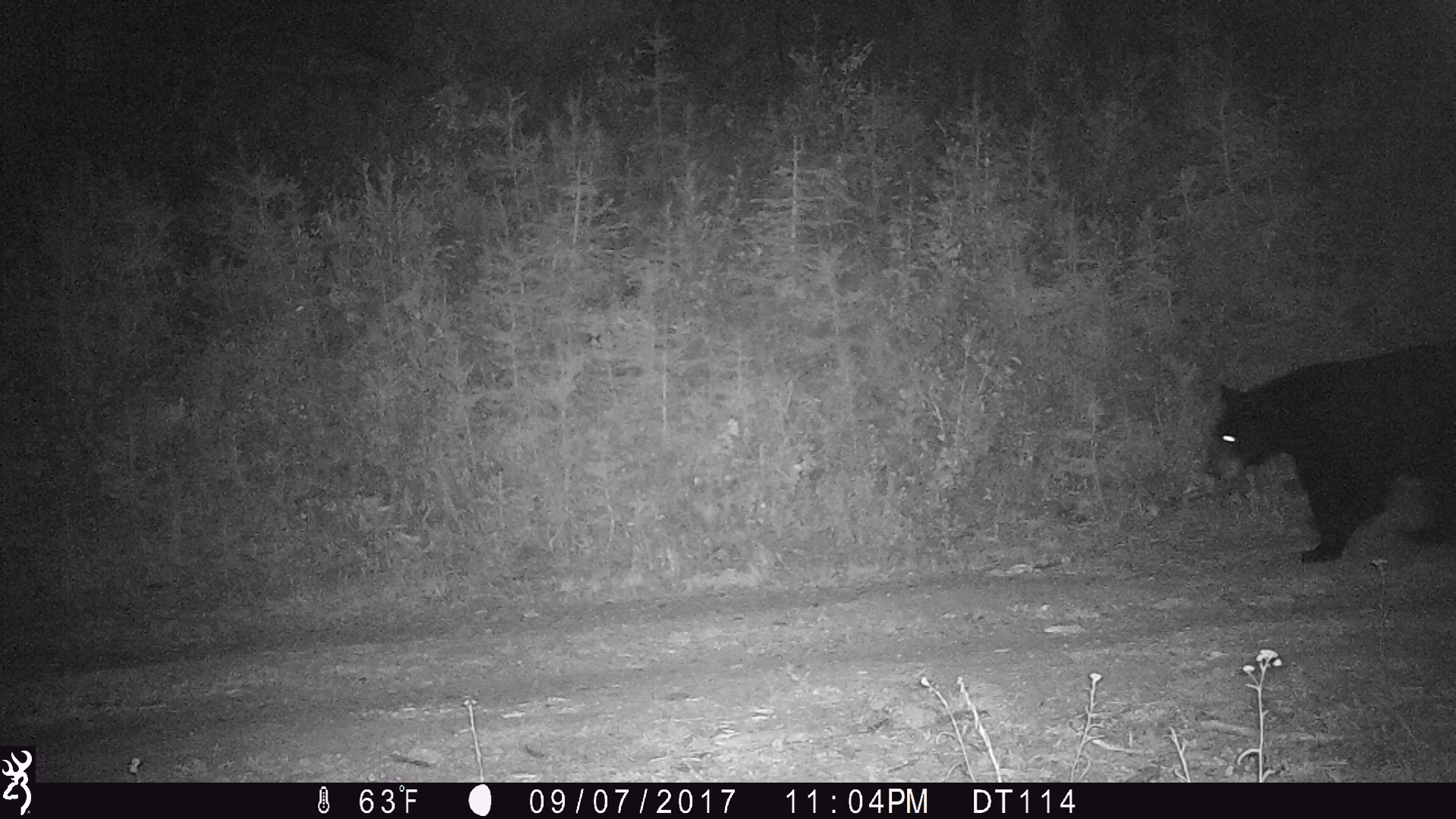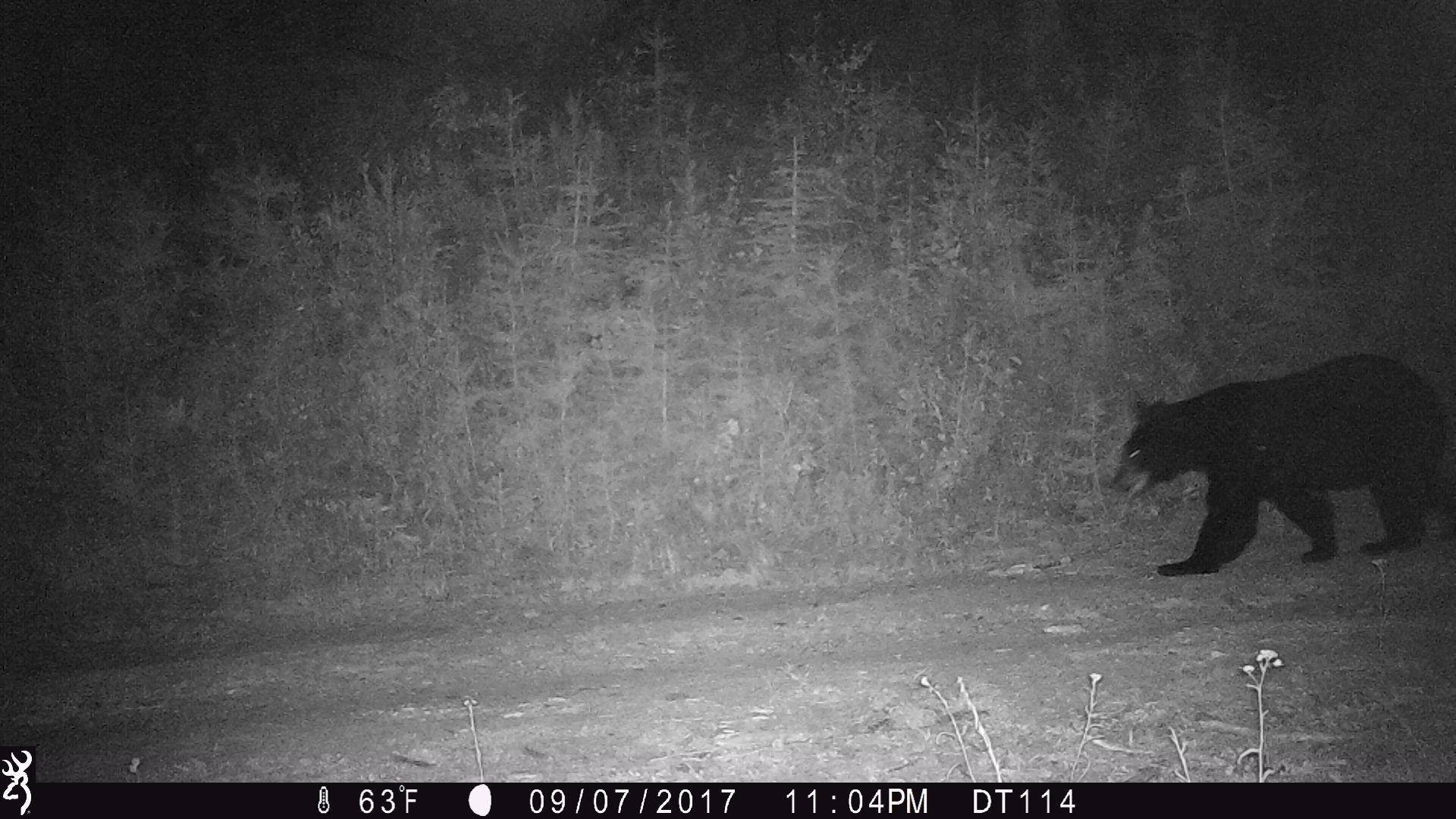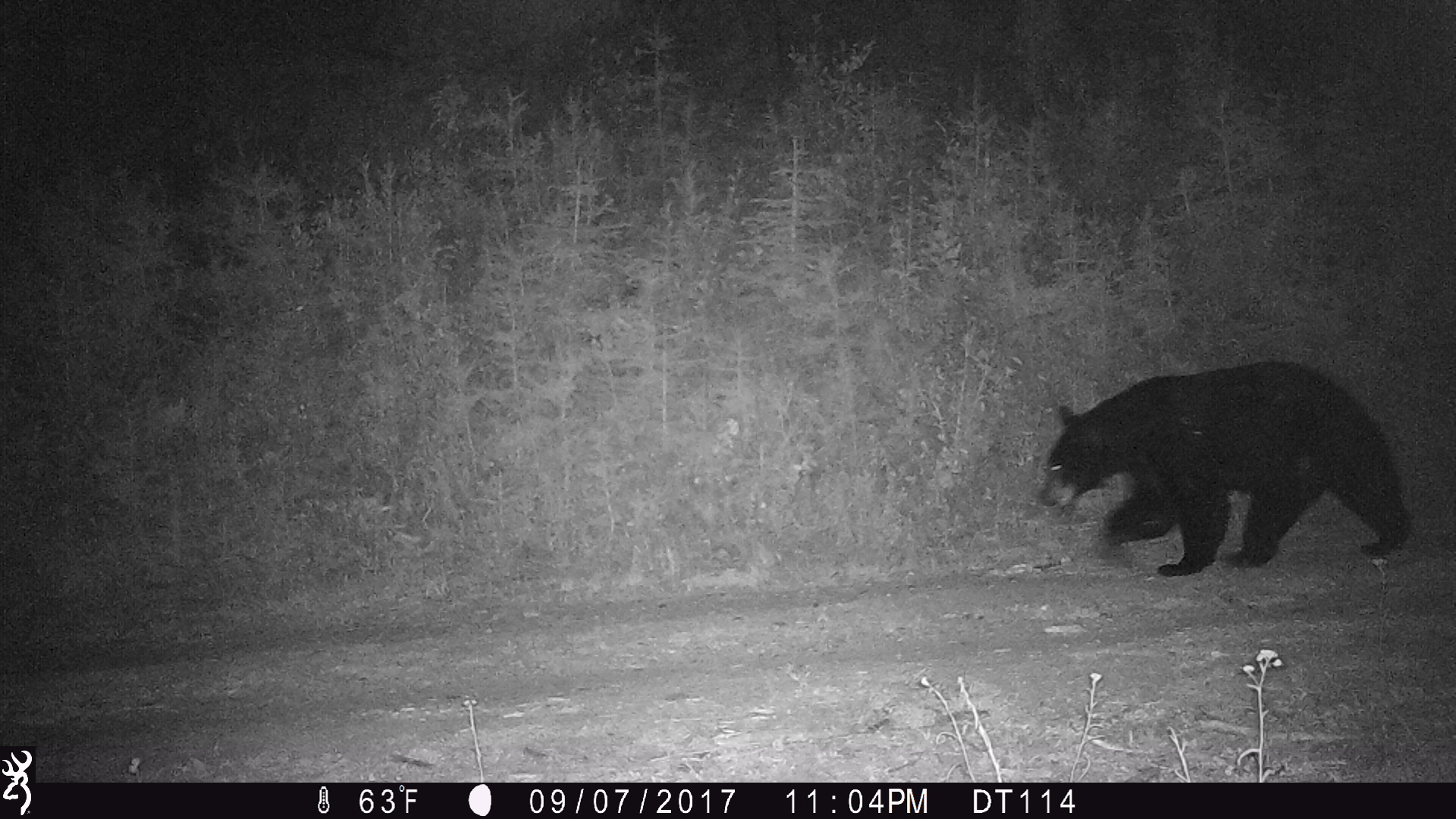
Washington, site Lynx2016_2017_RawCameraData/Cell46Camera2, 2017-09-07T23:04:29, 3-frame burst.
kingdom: Animalia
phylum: Chordata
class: Mammalia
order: Carnivora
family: Ursidae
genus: Ursus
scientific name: Ursus americanus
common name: american black bear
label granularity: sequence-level